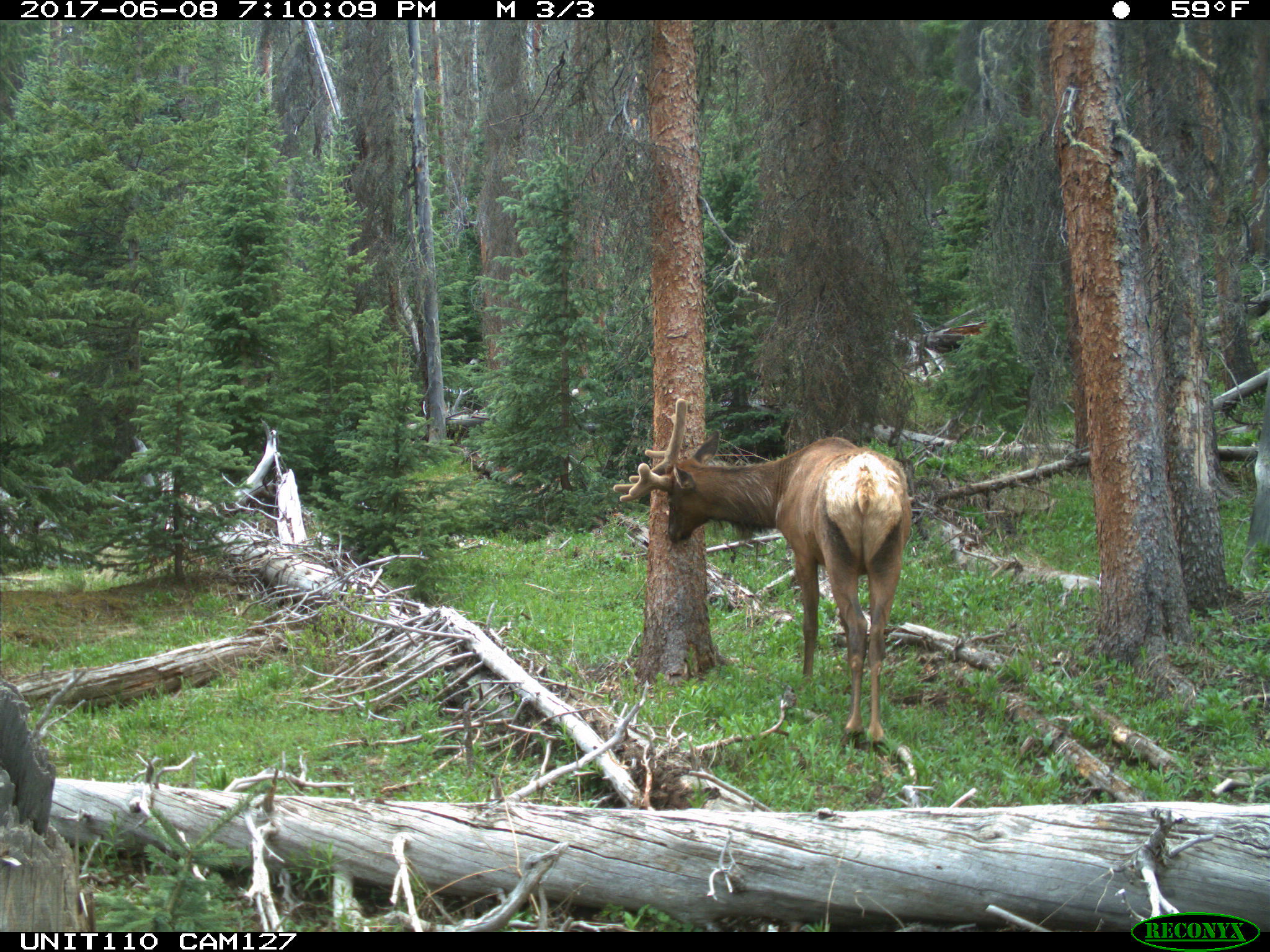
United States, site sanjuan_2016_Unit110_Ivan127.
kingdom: Animalia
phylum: Chordata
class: Mammalia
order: Artiodactyla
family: Cervidae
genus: Cervus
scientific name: Cervus elaphus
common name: red deer